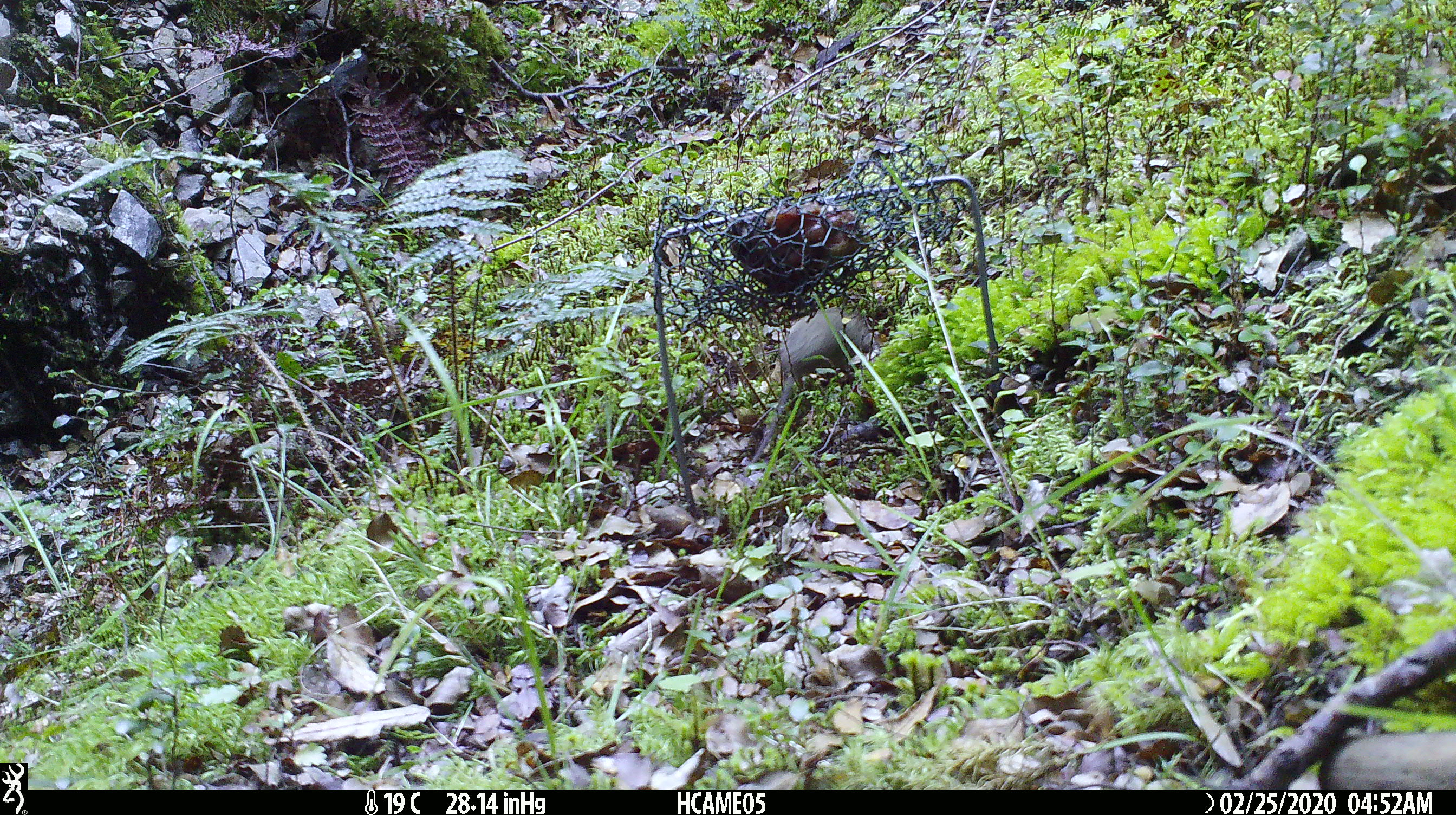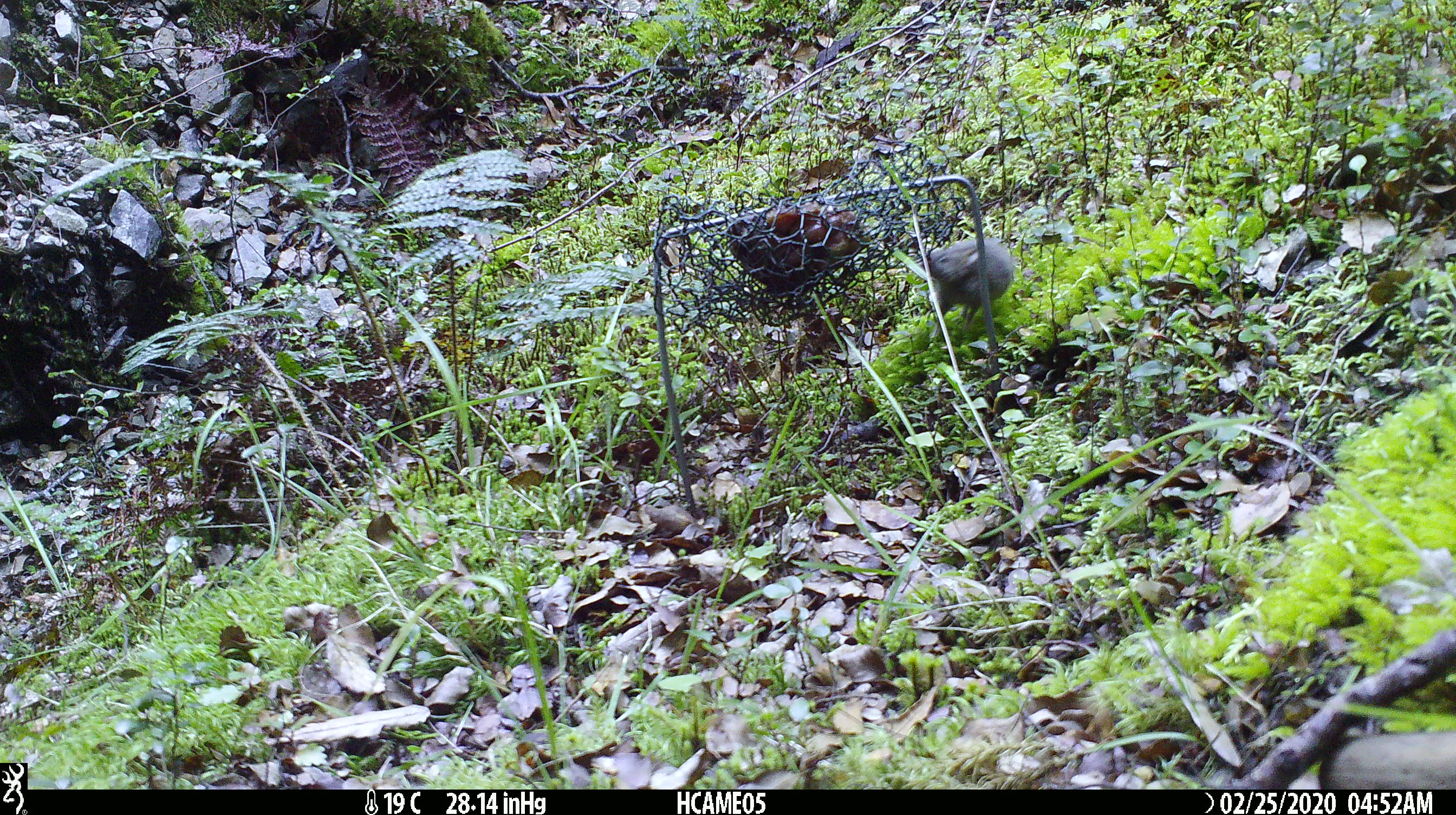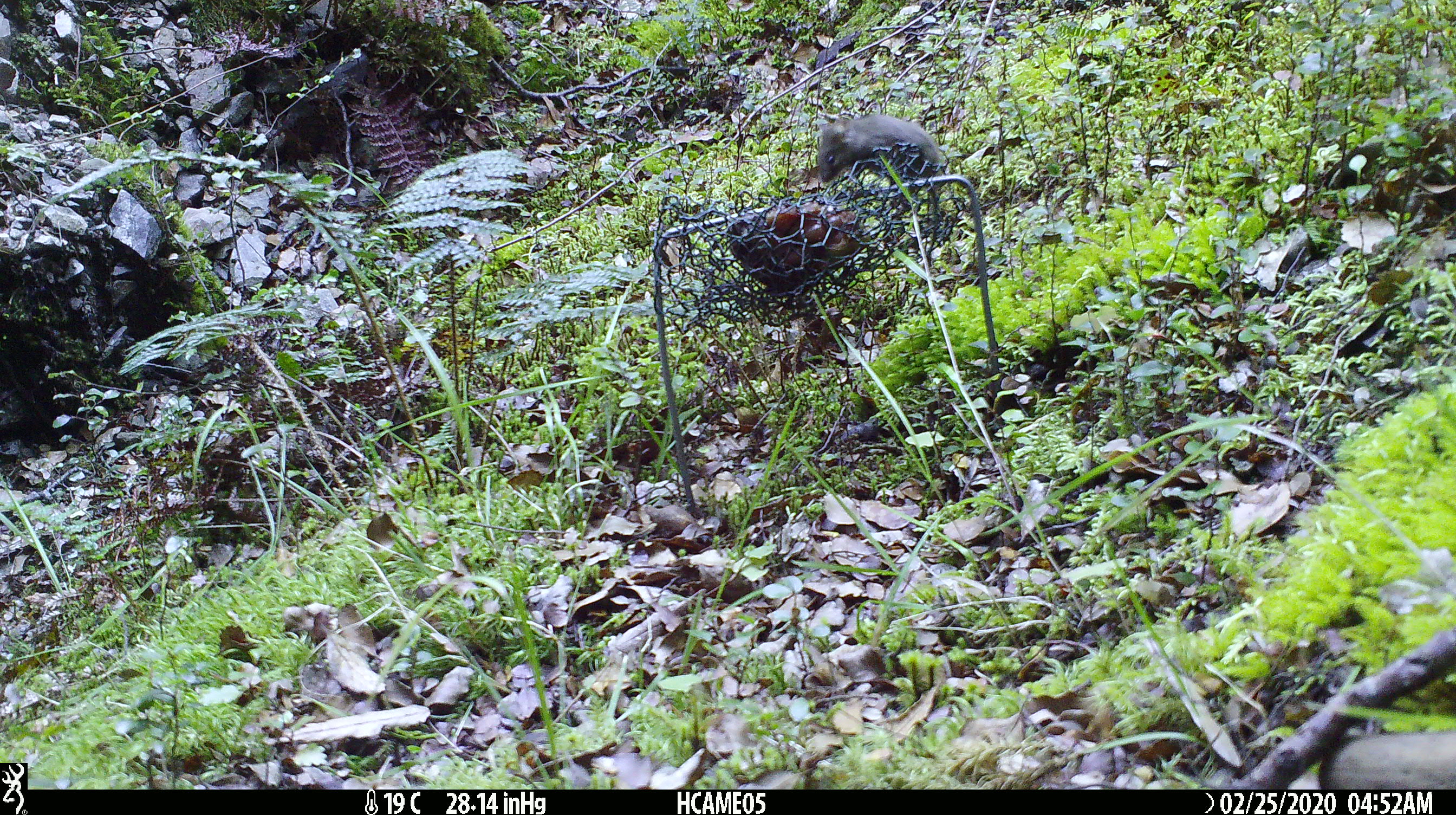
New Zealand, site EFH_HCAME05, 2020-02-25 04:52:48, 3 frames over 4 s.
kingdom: Animalia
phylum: Chordata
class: Mammalia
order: Rodentia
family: Muridae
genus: Mus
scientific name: Mus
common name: mouse